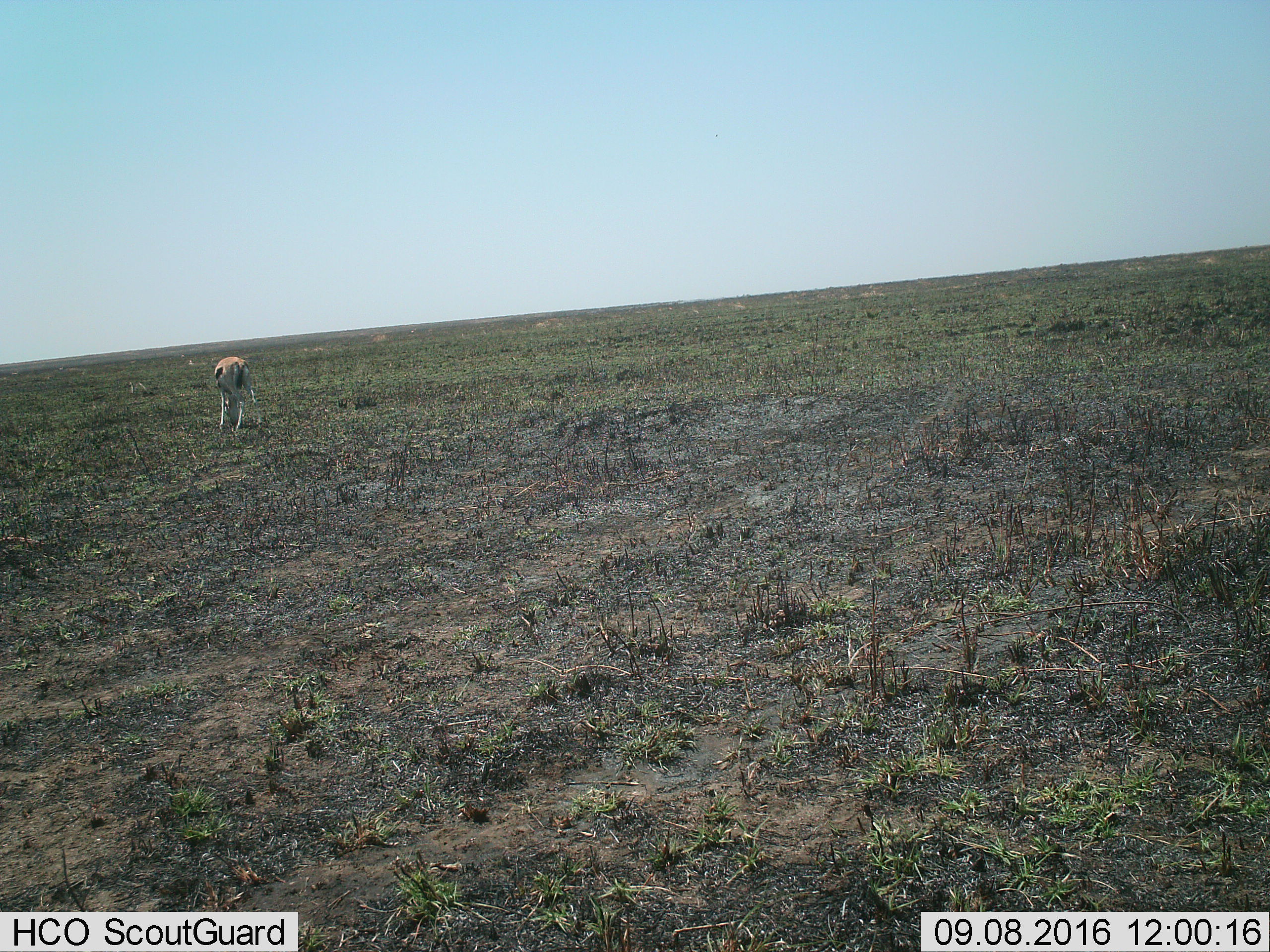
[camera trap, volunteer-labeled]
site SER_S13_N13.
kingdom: Animalia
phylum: Chordata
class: Mammalia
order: Artiodactyla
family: Bovidae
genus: Eudorcas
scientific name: Eudorcas thomsonii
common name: thomson's gazelle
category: gazellethomsons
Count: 1.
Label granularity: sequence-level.